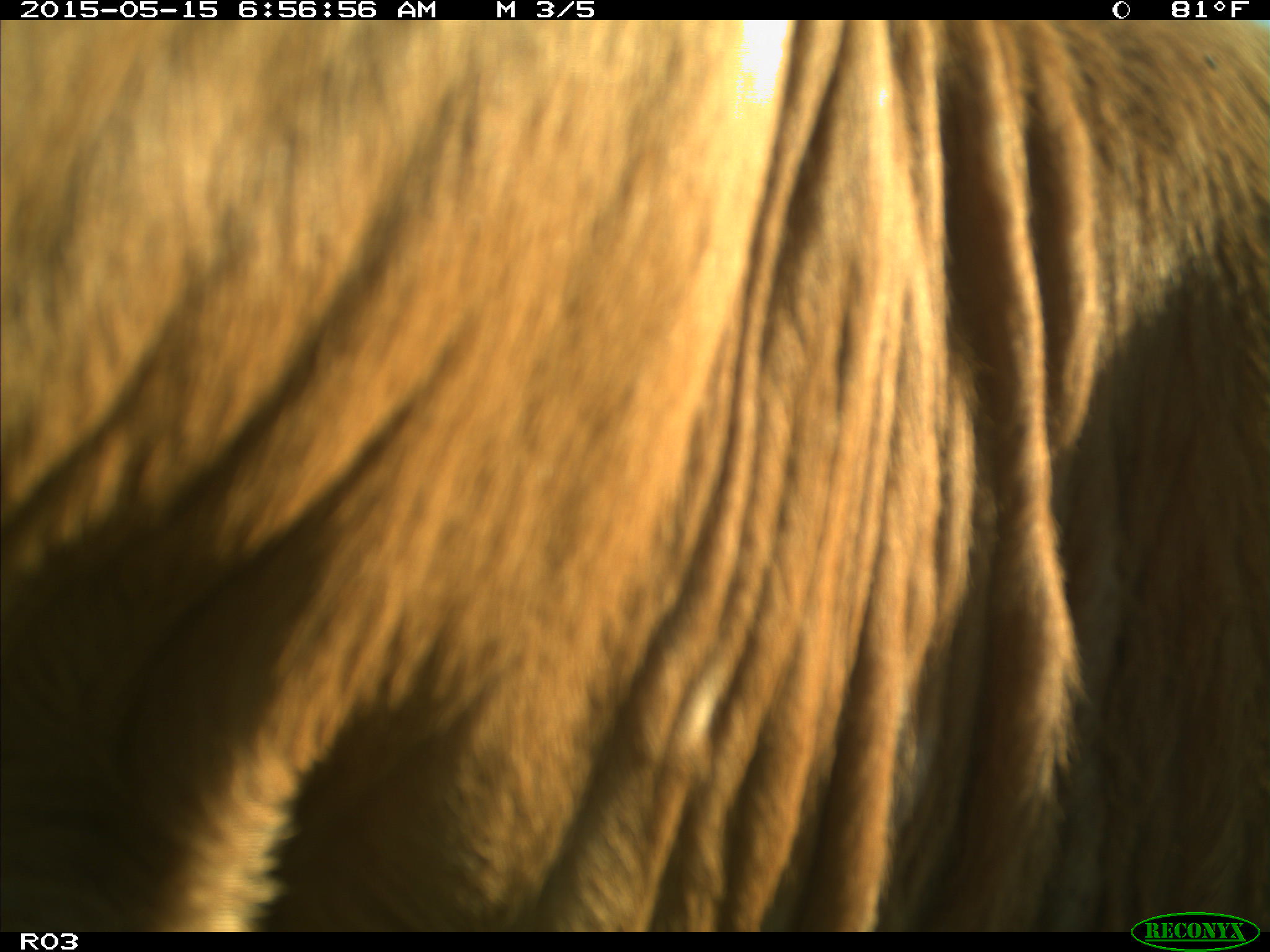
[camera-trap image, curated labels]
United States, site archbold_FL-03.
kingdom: Animalia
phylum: Chordata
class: Mammalia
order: Artiodactyla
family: Bovidae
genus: Bos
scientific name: Bos taurus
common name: domestic cow